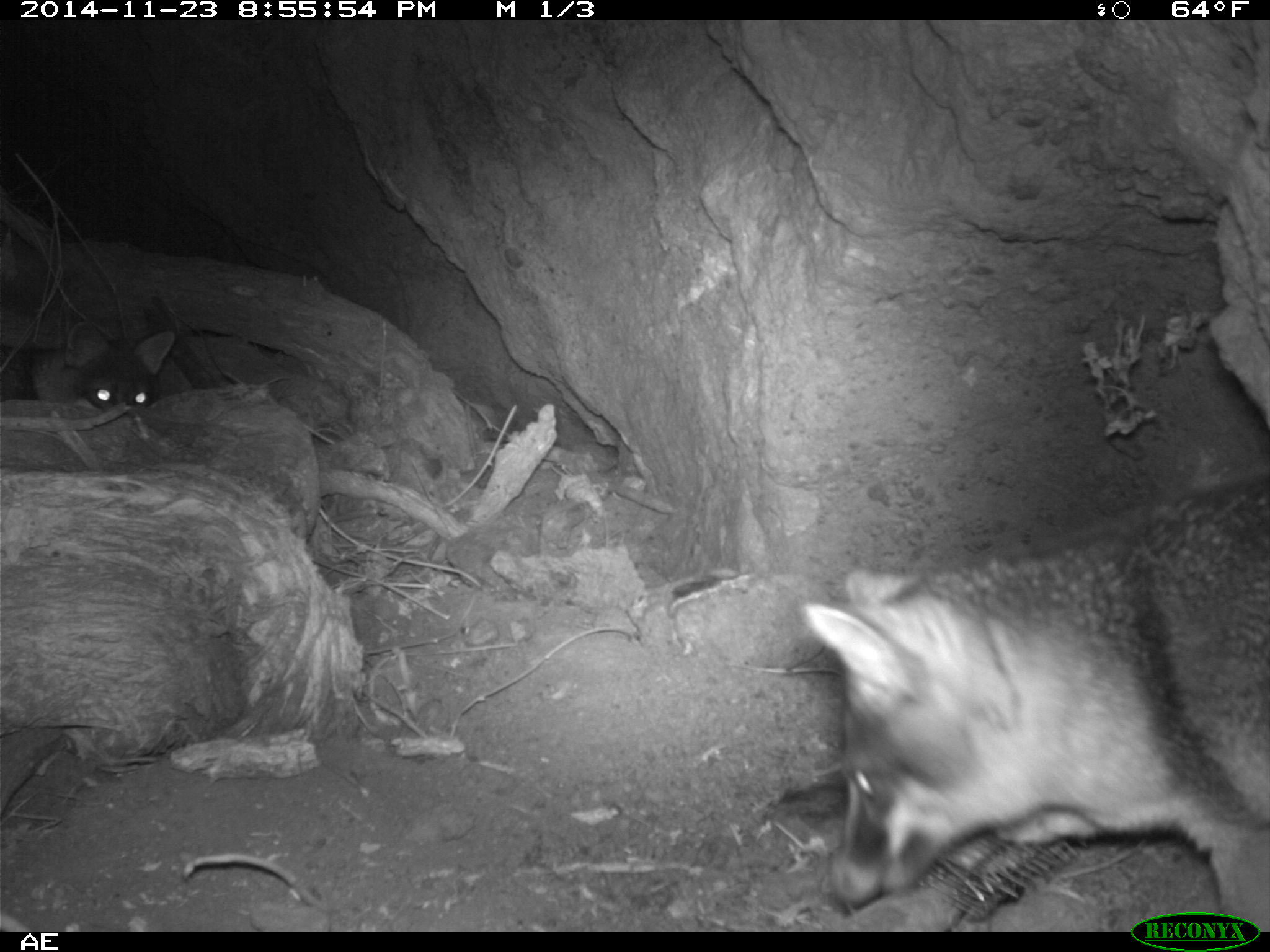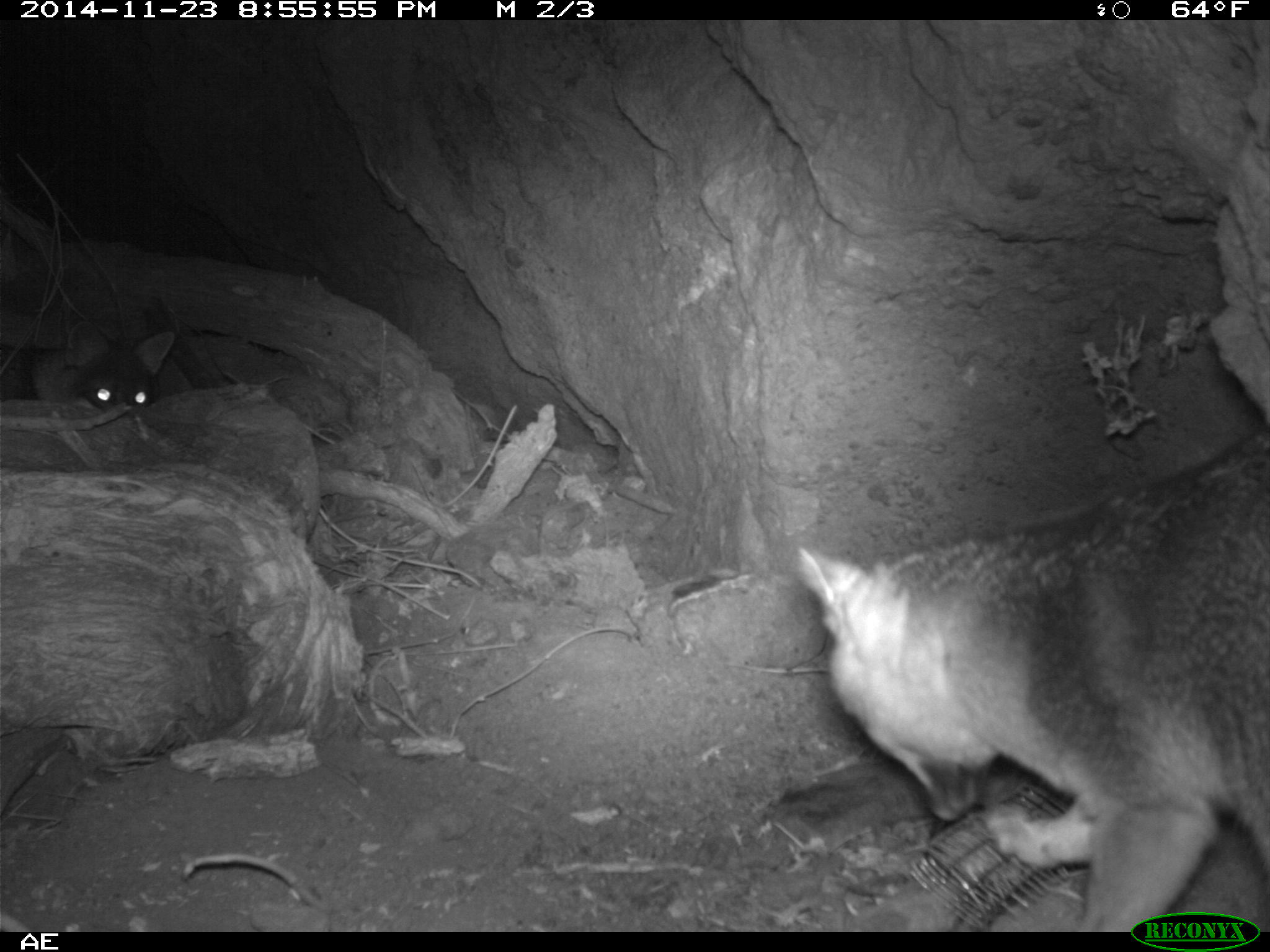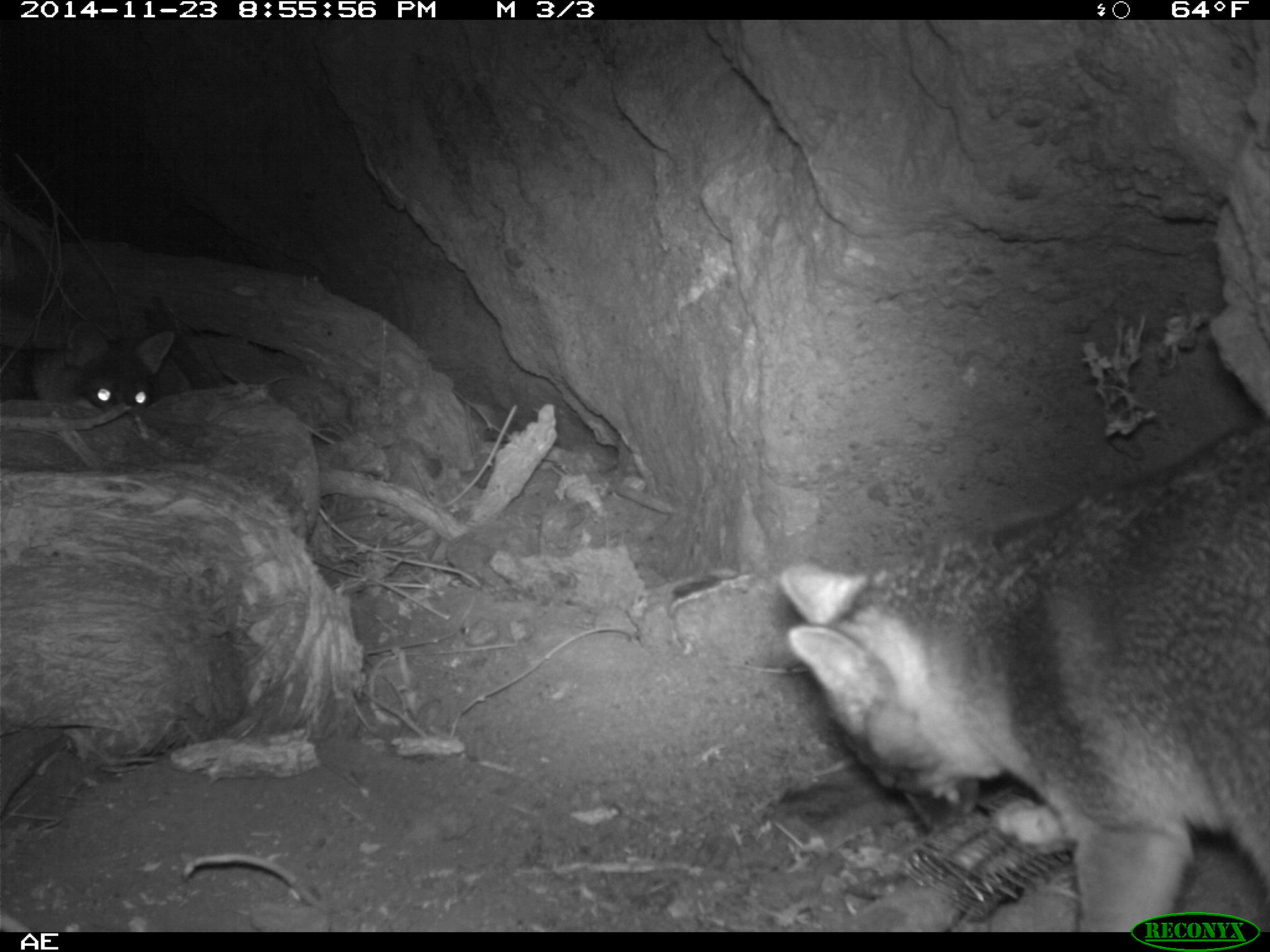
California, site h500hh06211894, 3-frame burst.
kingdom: Animalia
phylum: Chordata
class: Mammalia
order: Carnivora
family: Canidae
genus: Urocyon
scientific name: Urocyon littoralis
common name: island fox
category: fox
Fox (island fox) (Urocyon littoralis).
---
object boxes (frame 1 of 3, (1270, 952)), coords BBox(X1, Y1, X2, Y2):
fox: BBox(798, 478, 1269, 932); BBox(30, 320, 176, 413)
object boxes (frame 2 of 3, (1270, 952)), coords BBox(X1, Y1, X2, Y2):
fox: BBox(793, 426, 1269, 932); BBox(68, 320, 174, 413)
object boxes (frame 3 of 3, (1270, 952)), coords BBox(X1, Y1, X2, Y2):
fox: BBox(778, 418, 1269, 932); BBox(0, 319, 174, 413)